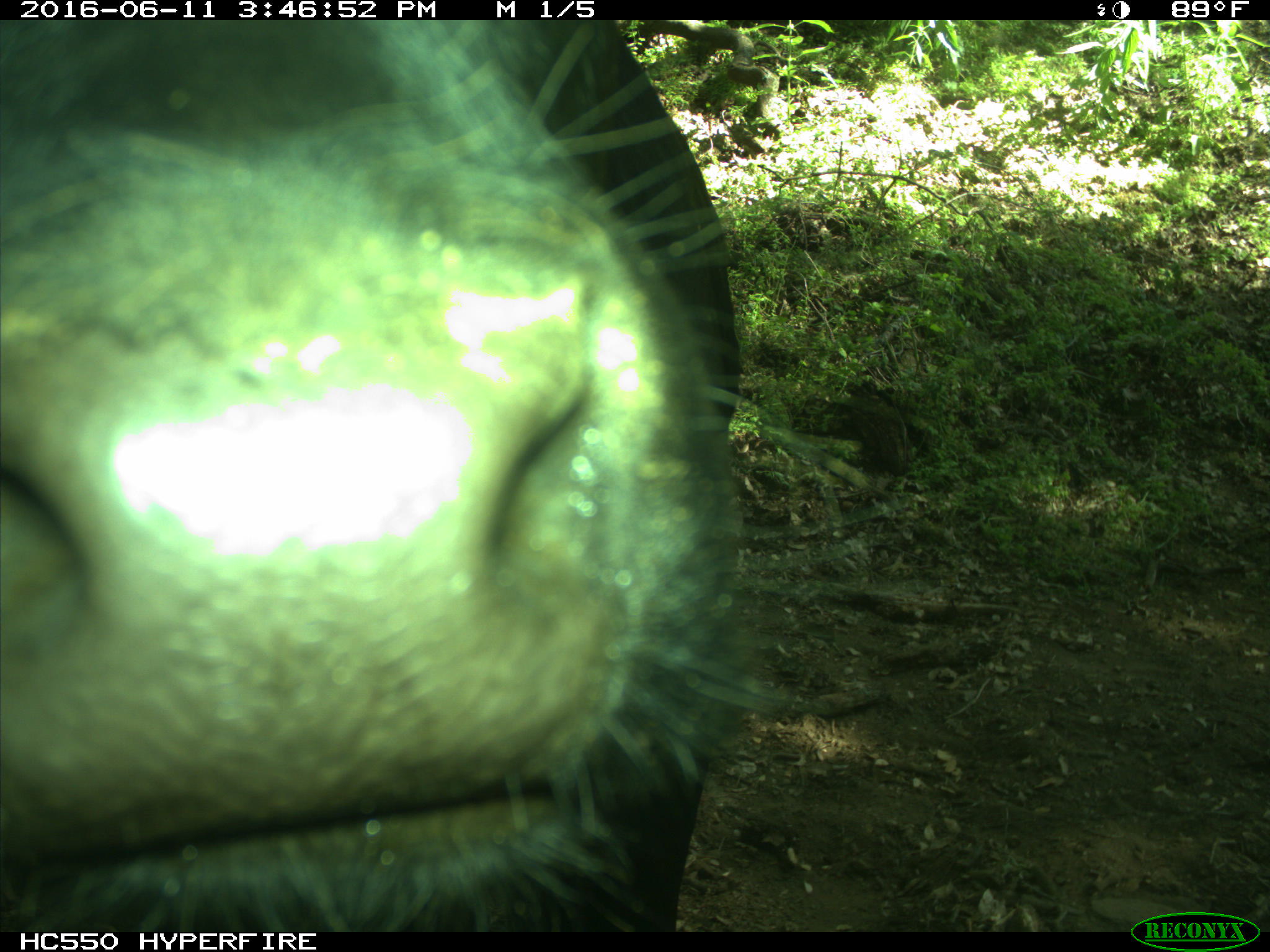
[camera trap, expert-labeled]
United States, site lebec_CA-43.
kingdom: Animalia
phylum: Chordata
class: Mammalia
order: Artiodactyla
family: Bovidae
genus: Bos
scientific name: Bos taurus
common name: domestic cow